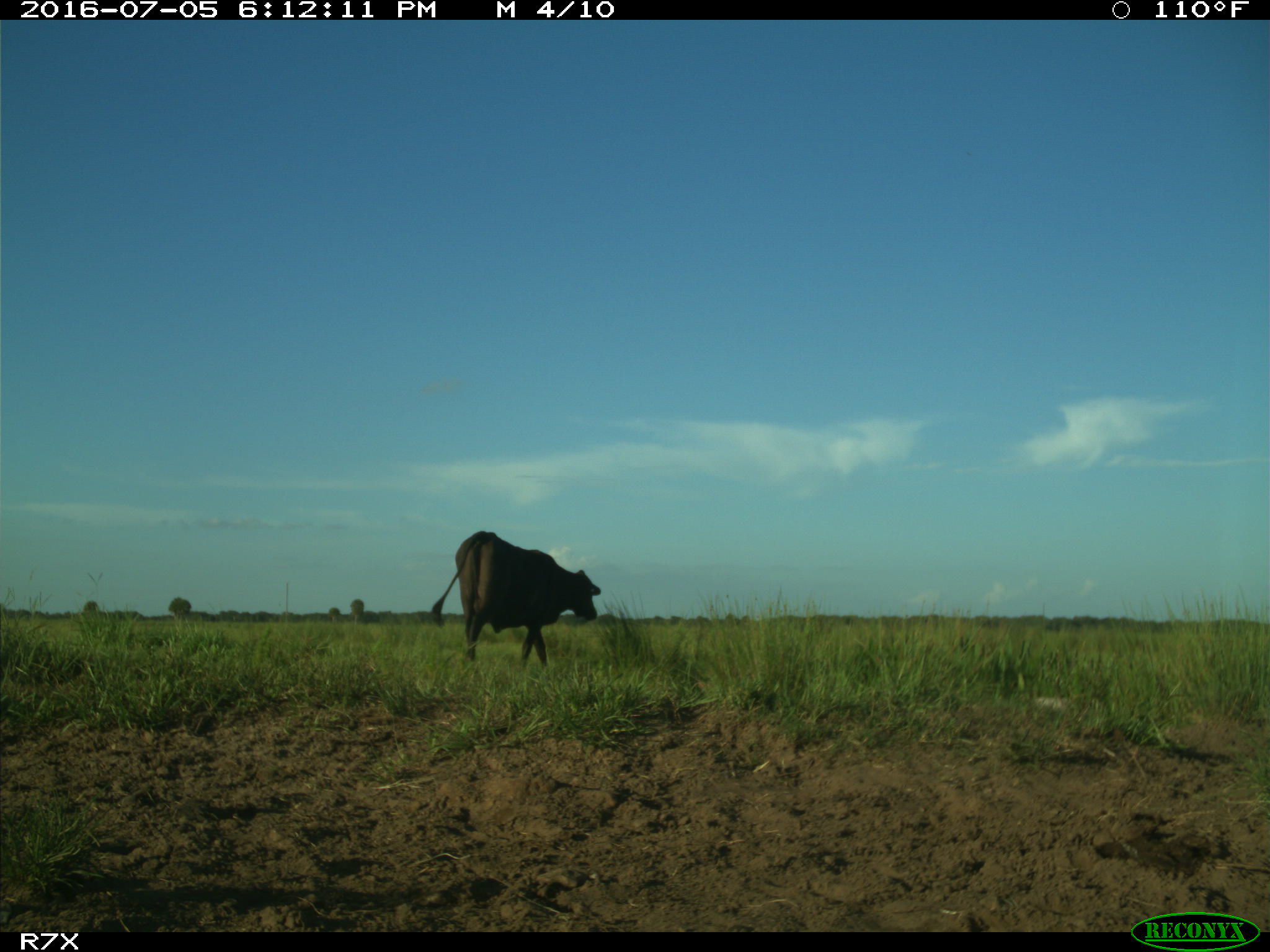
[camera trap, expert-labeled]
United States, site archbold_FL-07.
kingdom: Animalia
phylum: Chordata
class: Mammalia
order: Artiodactyla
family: Bovidae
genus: Bos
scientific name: Bos taurus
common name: domestic cow